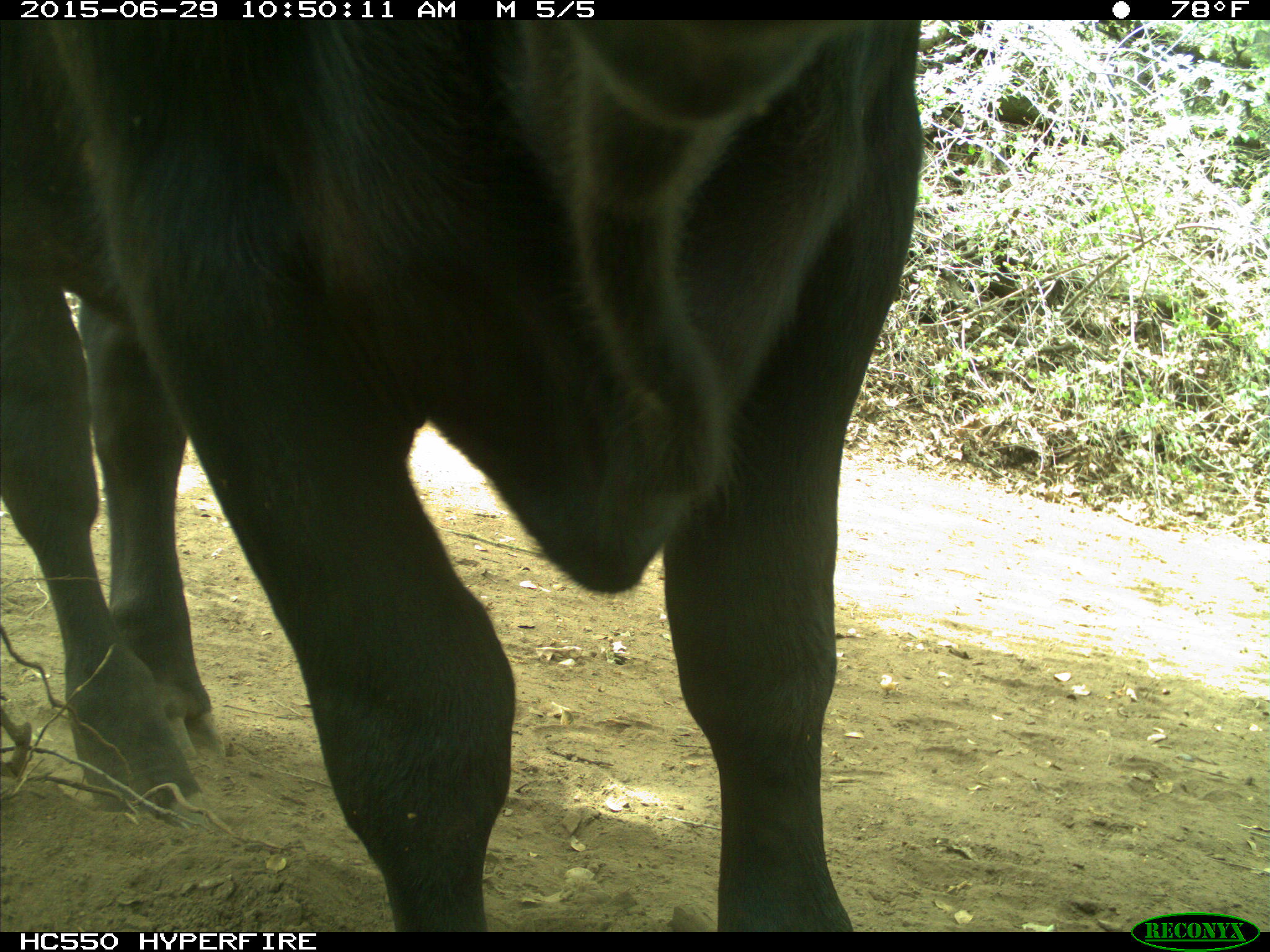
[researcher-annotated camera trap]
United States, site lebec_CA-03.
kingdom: Animalia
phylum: Chordata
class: Mammalia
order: Artiodactyla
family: Bovidae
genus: Bos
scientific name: Bos taurus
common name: domestic cow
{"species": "Bos taurus (domestic cow)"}